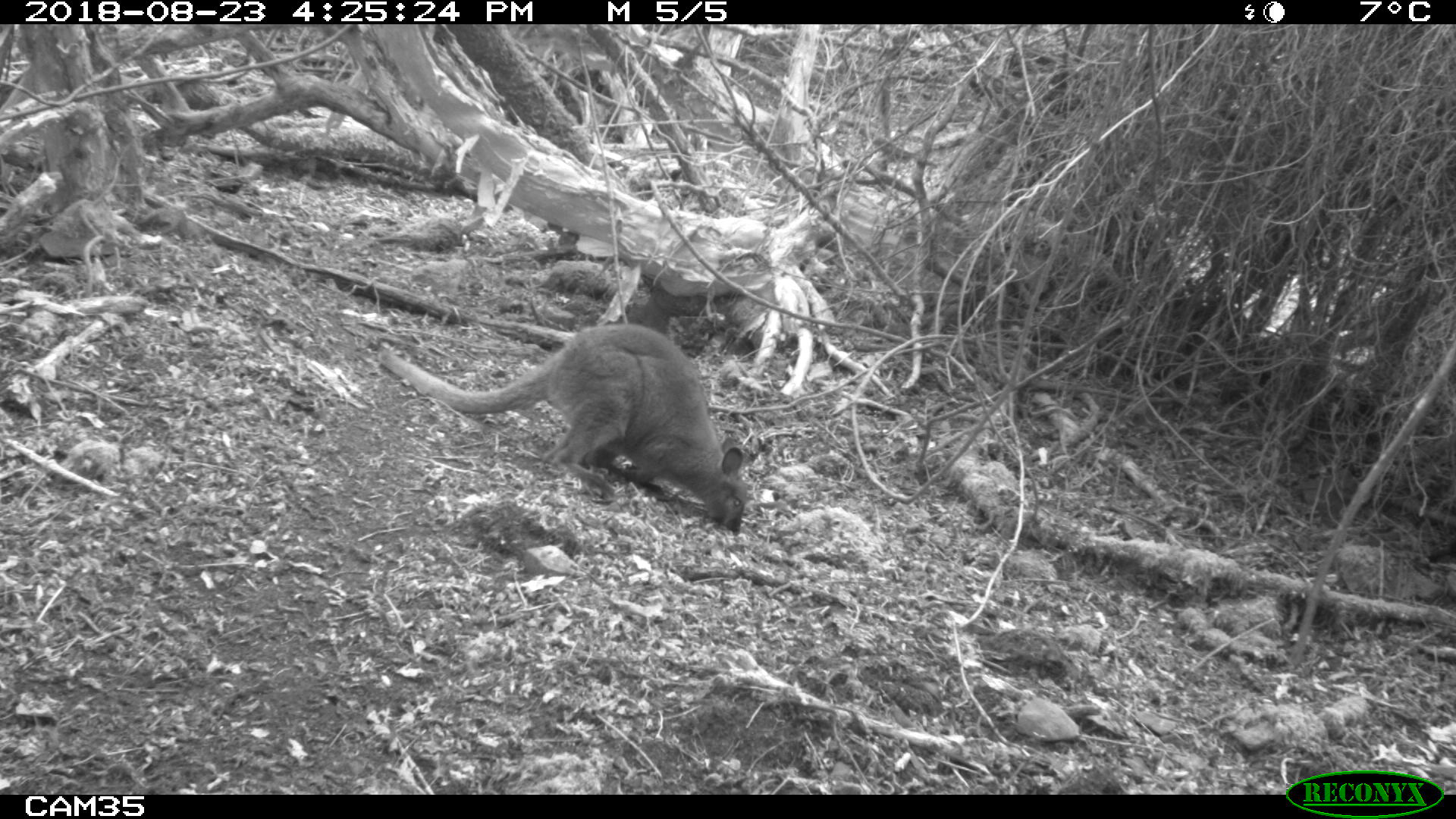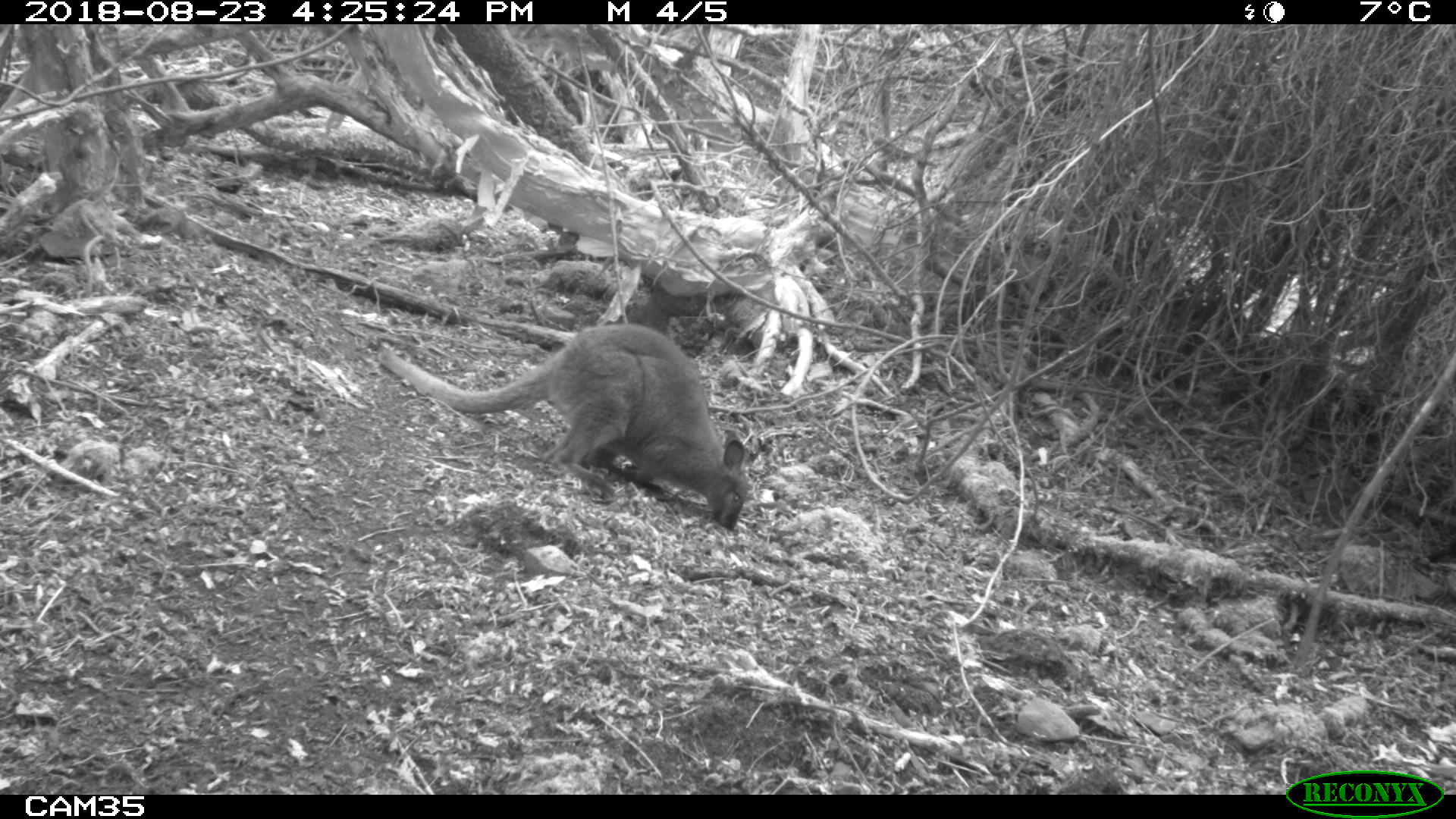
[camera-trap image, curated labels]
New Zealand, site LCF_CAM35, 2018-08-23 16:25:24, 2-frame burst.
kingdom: Animalia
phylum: Chordata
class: Mammalia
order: Diprotodontia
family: Macropodidae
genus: Notamacropus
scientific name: Notamacropus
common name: wallaby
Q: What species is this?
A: Wallaby (Notamacropus).